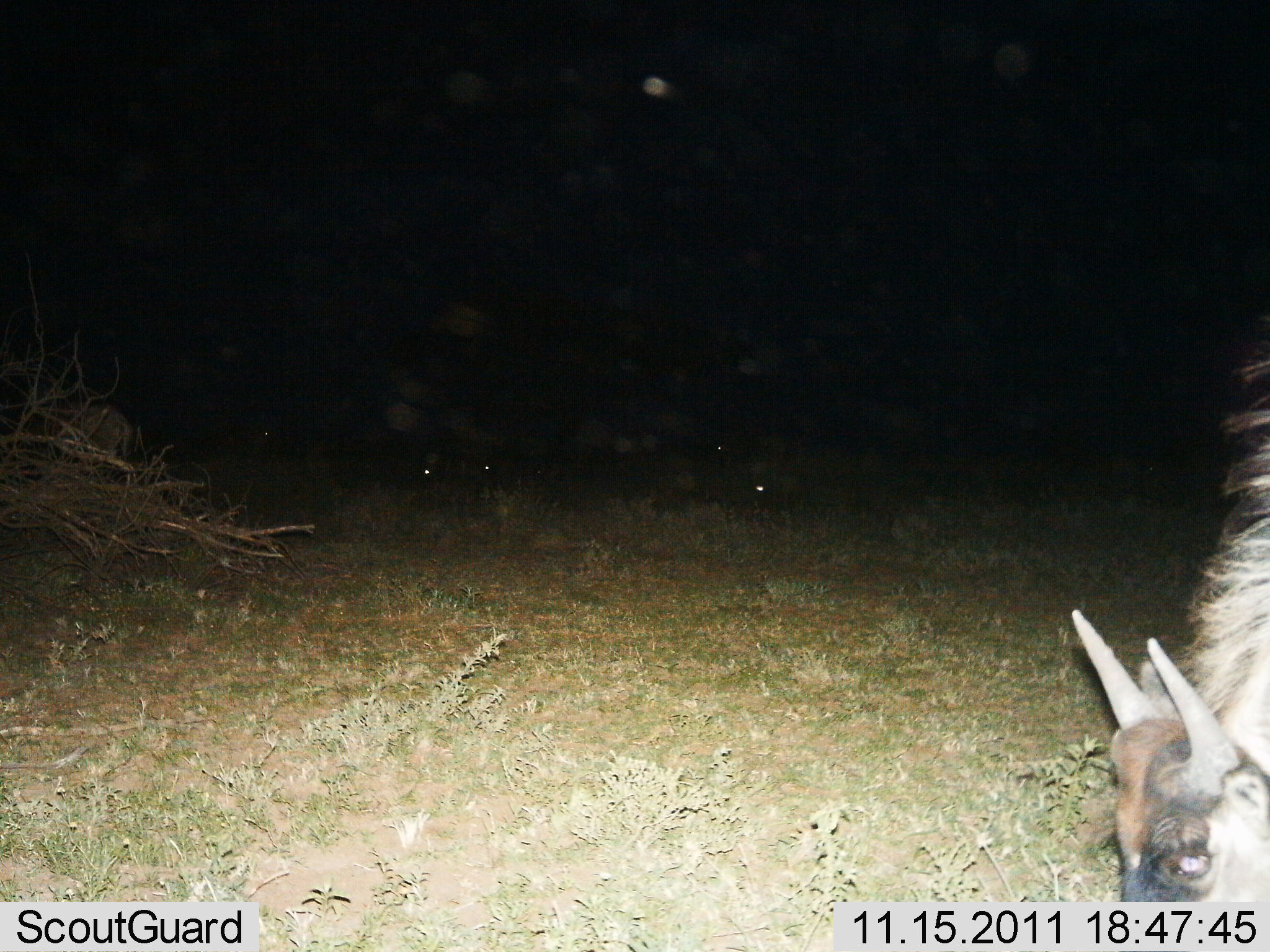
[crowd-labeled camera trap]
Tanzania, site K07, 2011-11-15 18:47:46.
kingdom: Animalia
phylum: Chordata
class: Mammalia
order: Artiodactyla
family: Bovidae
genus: Connochaetes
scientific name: Connochaetes taurinus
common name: blue wildebeest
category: wildebeest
Wildebeest (blue wildebeest) (Connochaetes taurinus), count 1. Behavior (volunteer vote fractions): standing 14%, resting 0%, moving 0%, interacting 0%. Young present (vote fraction): 0%. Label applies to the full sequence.